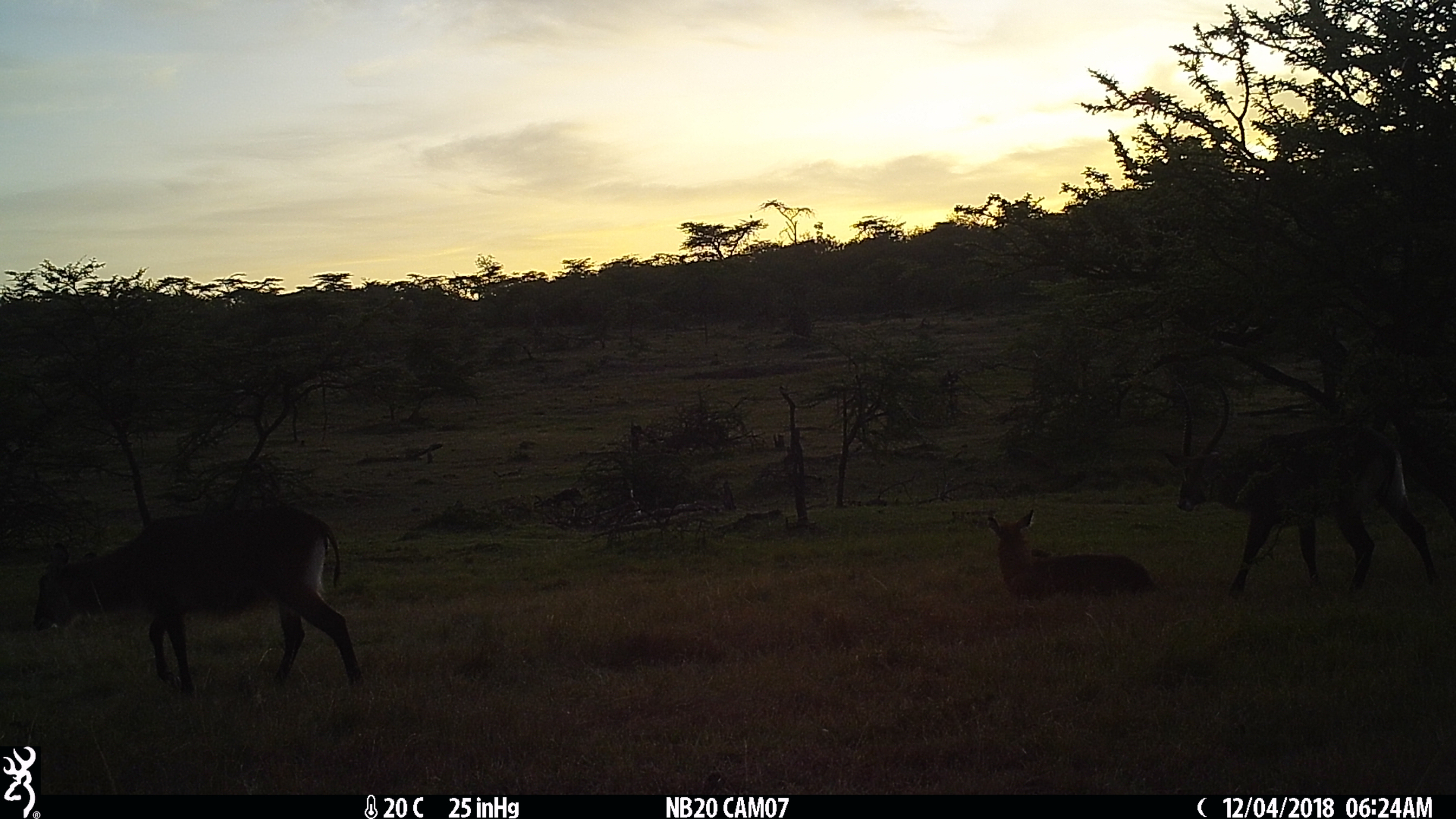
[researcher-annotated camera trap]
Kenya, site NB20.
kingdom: Animalia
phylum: Chordata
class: Mammalia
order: Artiodactyla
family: Bovidae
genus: Kobus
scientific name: Kobus ellipsiprymnus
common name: waterbuck